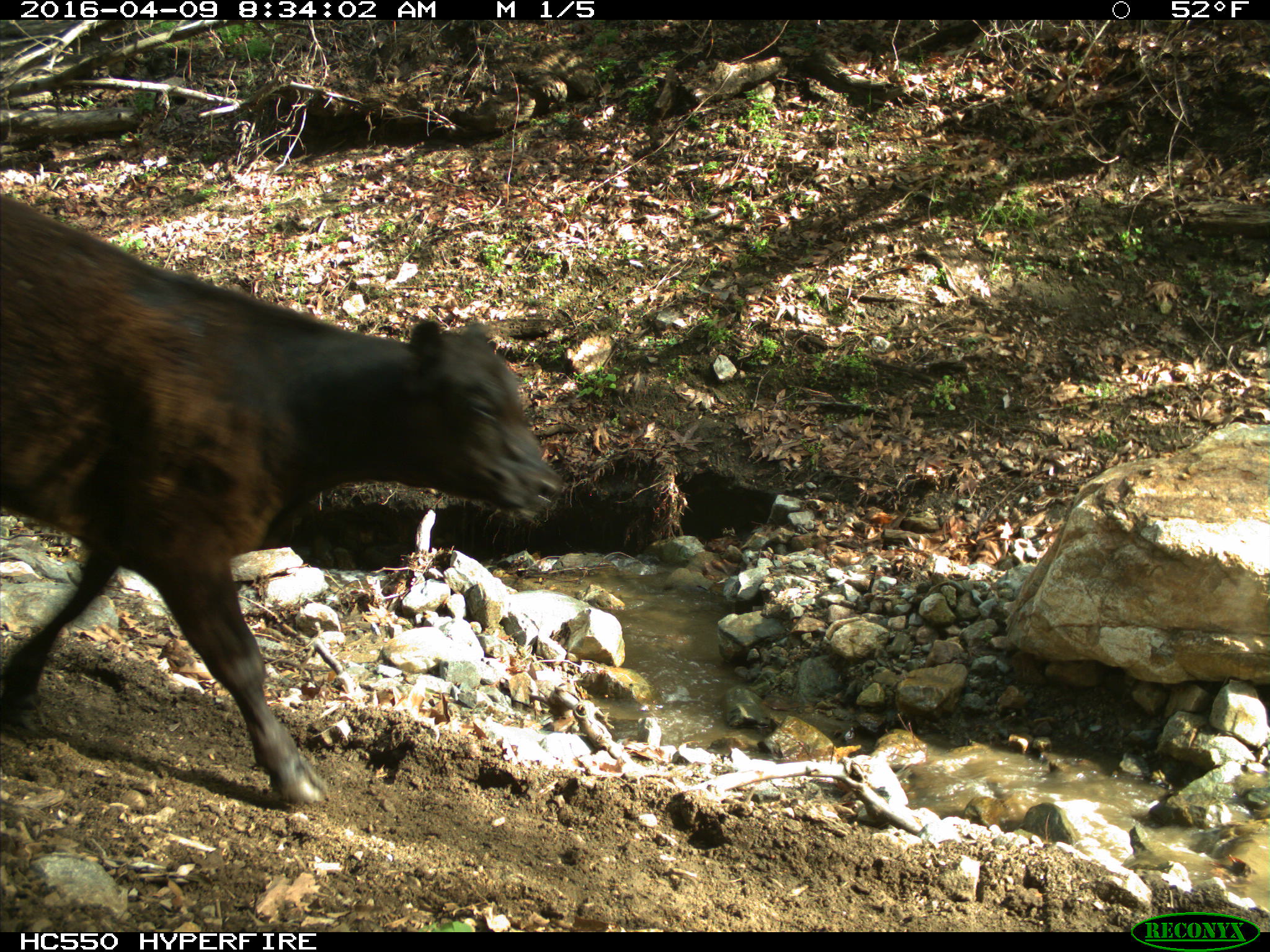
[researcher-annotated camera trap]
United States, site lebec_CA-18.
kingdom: Animalia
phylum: Chordata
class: Mammalia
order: Artiodactyla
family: Bovidae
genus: Bos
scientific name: Bos taurus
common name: domestic cow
Bos taurus (domestic cow).